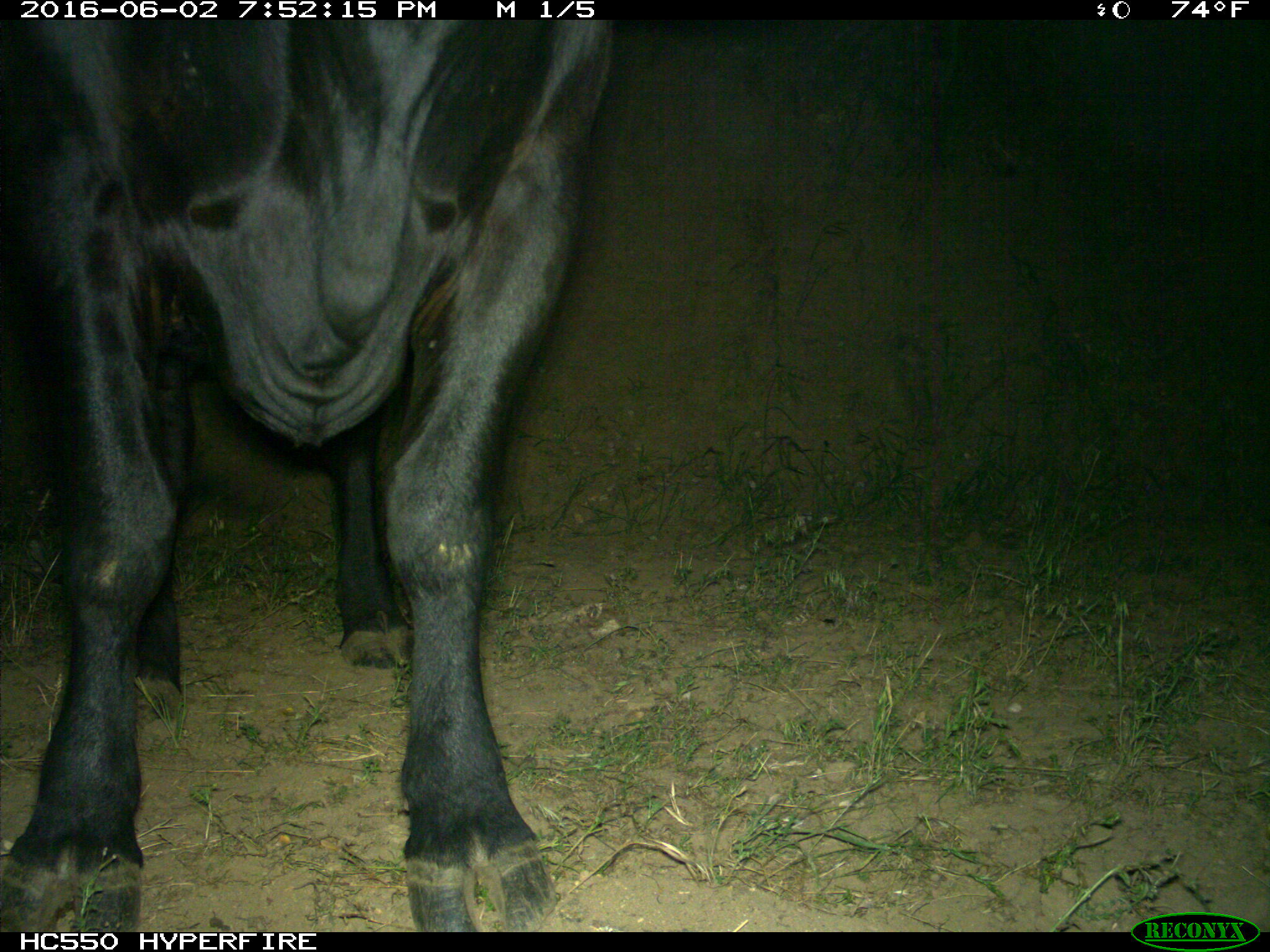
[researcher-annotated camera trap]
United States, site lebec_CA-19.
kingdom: Animalia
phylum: Chordata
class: Mammalia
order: Artiodactyla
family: Bovidae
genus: Bos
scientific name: Bos taurus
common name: domestic cow